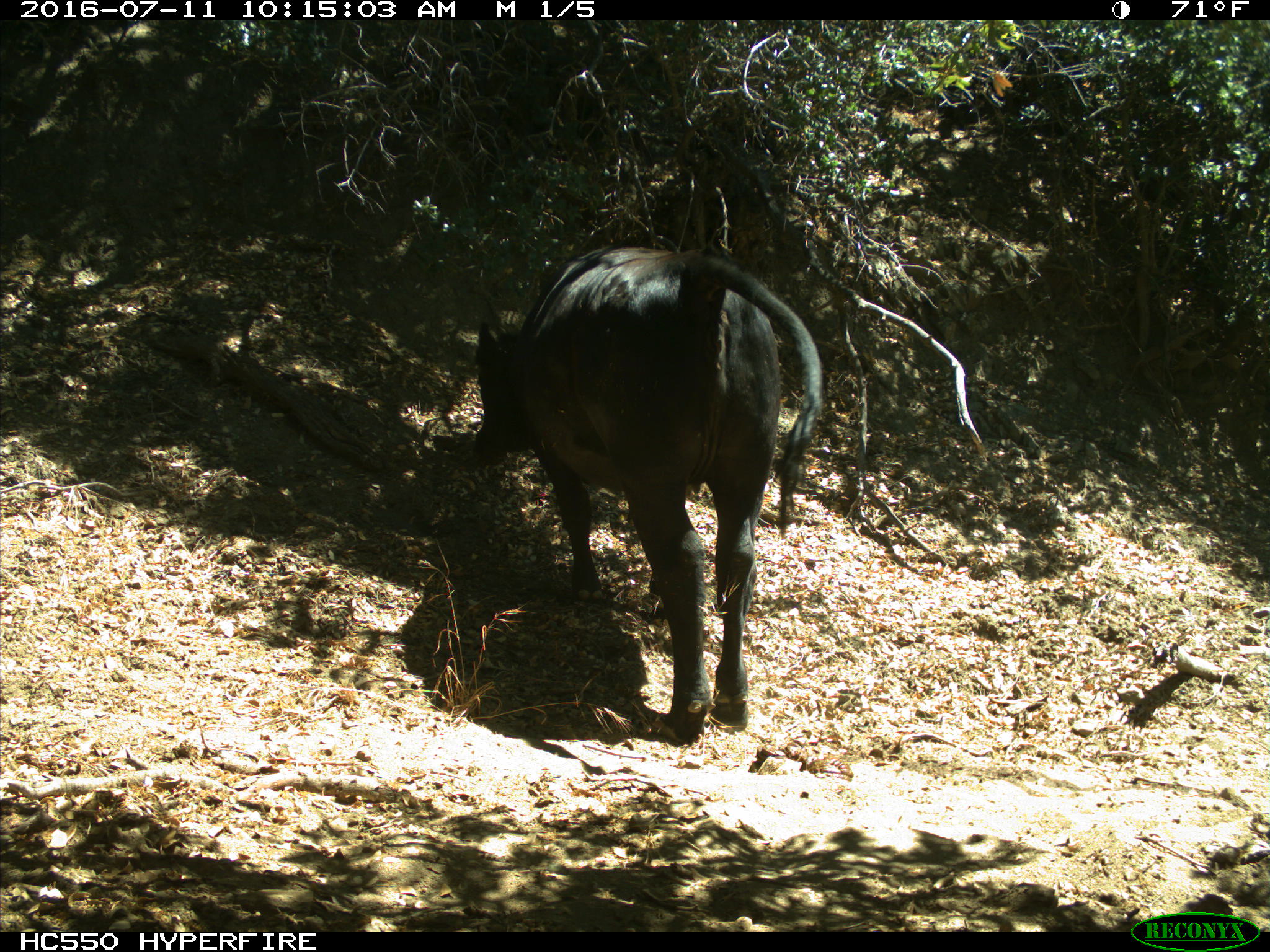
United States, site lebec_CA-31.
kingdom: Animalia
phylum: Chordata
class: Mammalia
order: Artiodactyla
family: Bovidae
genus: Bos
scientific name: Bos taurus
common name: domestic cow